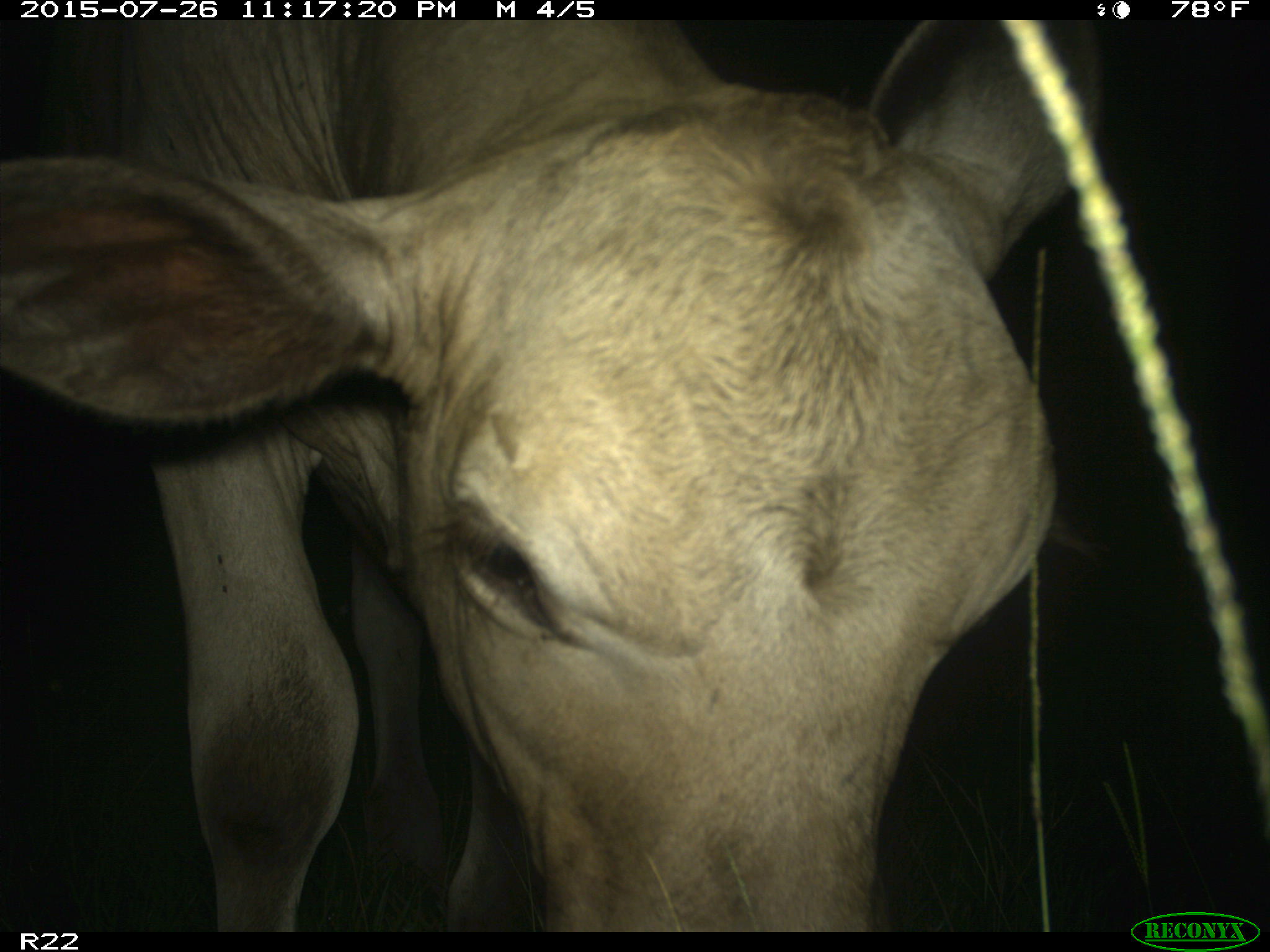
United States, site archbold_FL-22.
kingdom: Animalia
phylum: Chordata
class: Mammalia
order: Artiodactyla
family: Bovidae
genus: Bos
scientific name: Bos taurus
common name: domestic cow